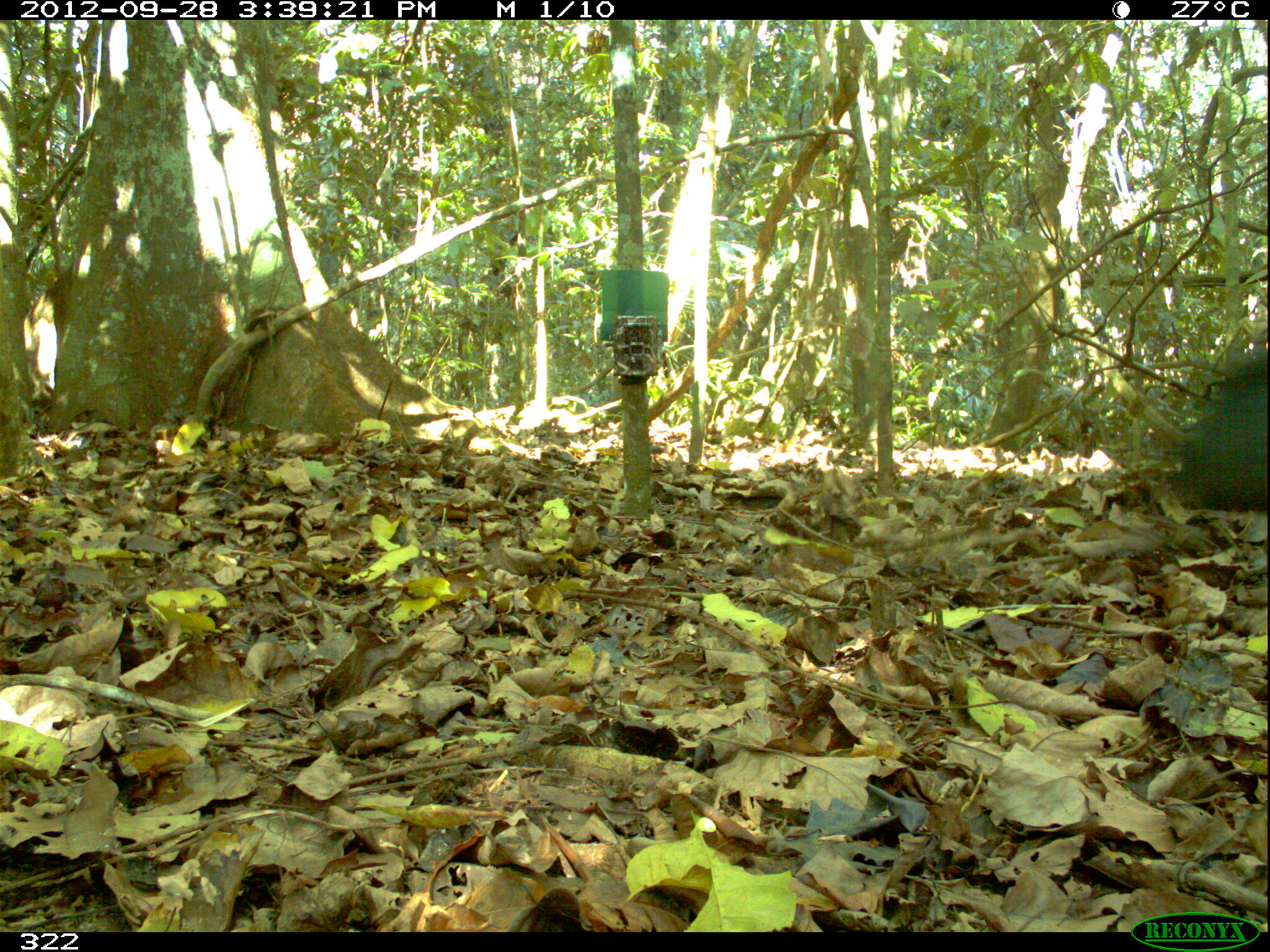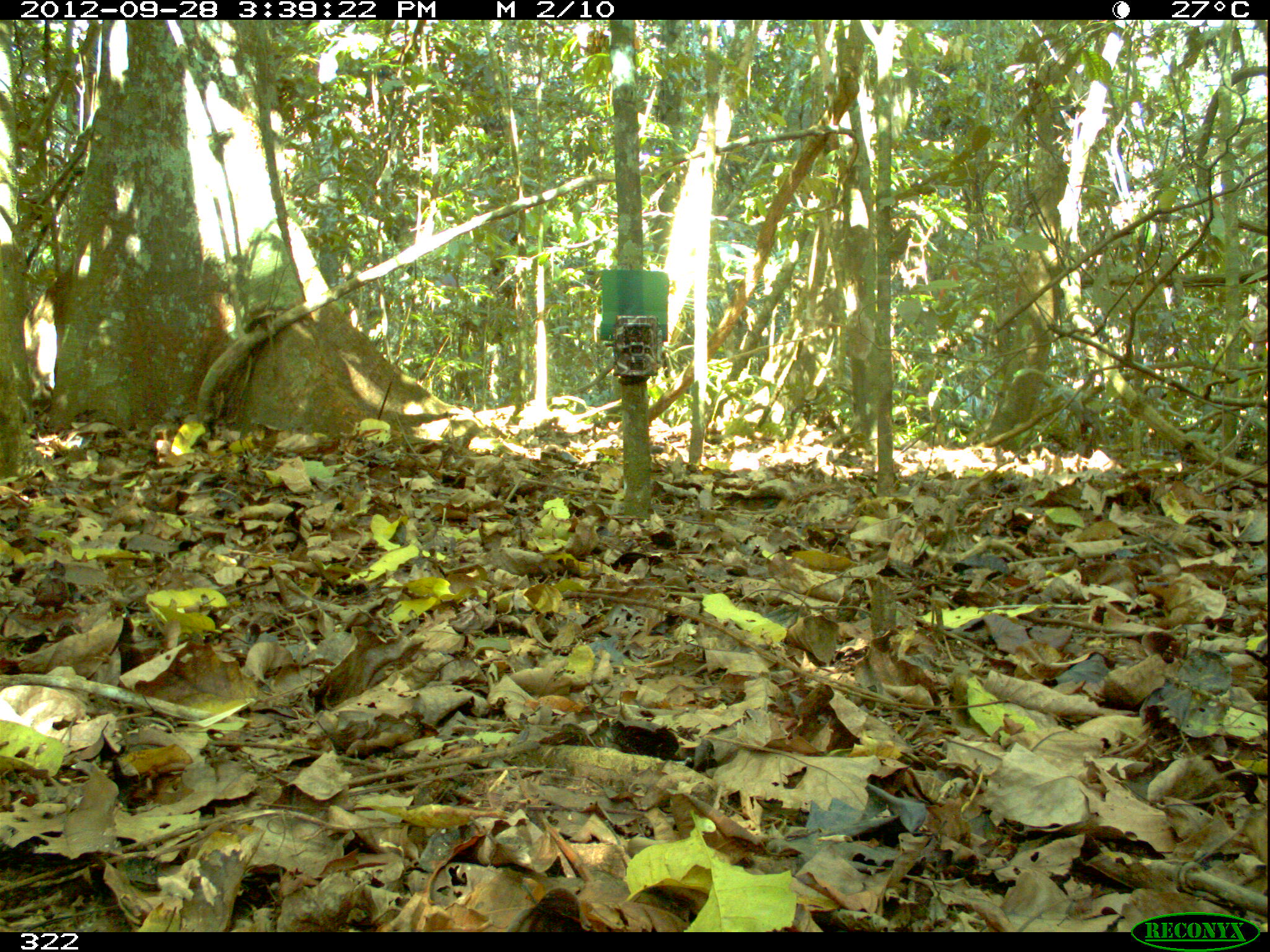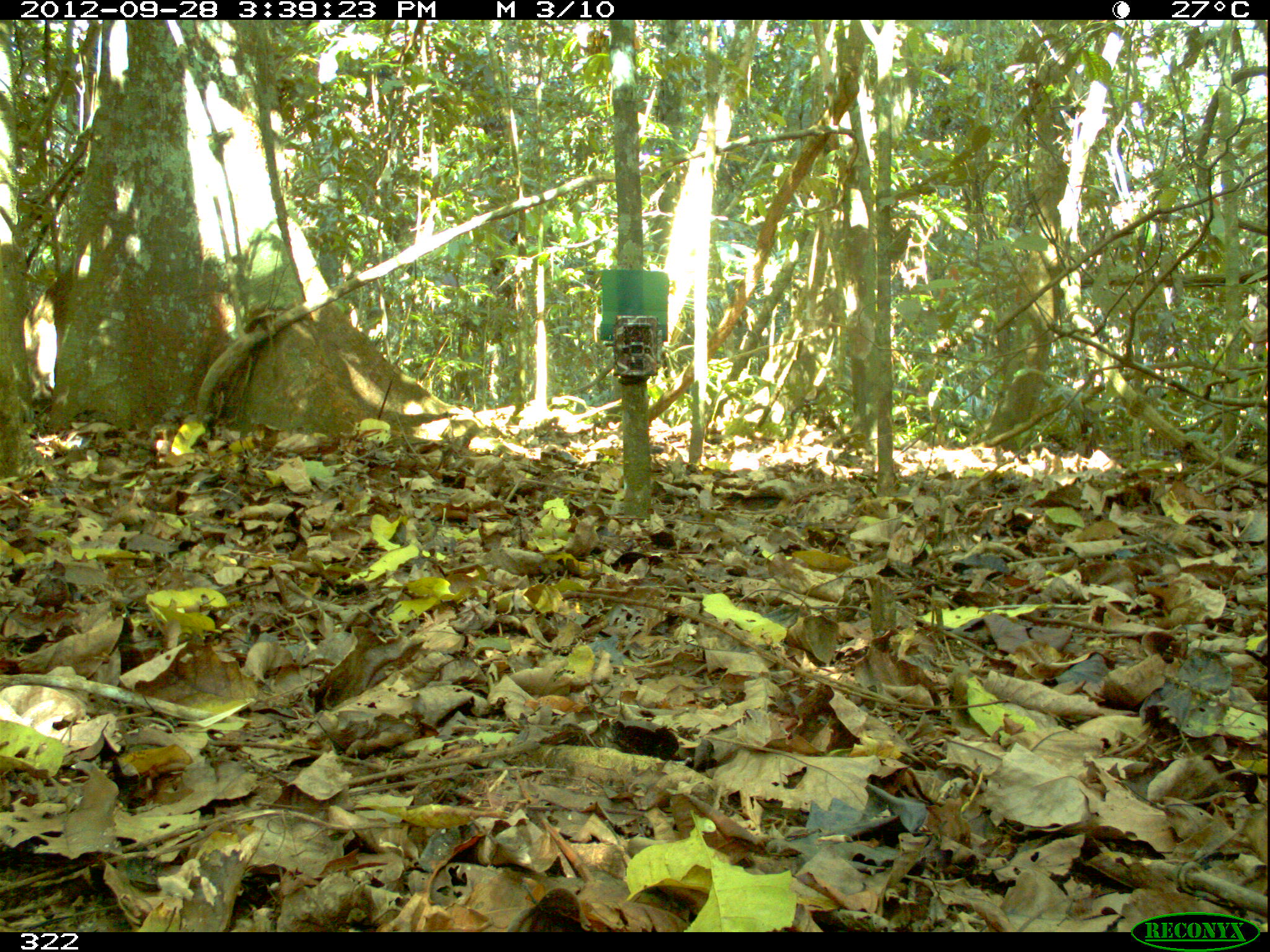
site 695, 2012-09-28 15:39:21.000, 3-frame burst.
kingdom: Animalia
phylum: Chordata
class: Mammalia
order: Artiodactyla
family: Tayassuidae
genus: Tayassu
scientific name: Tayassu pecari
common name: white-lipped peccary